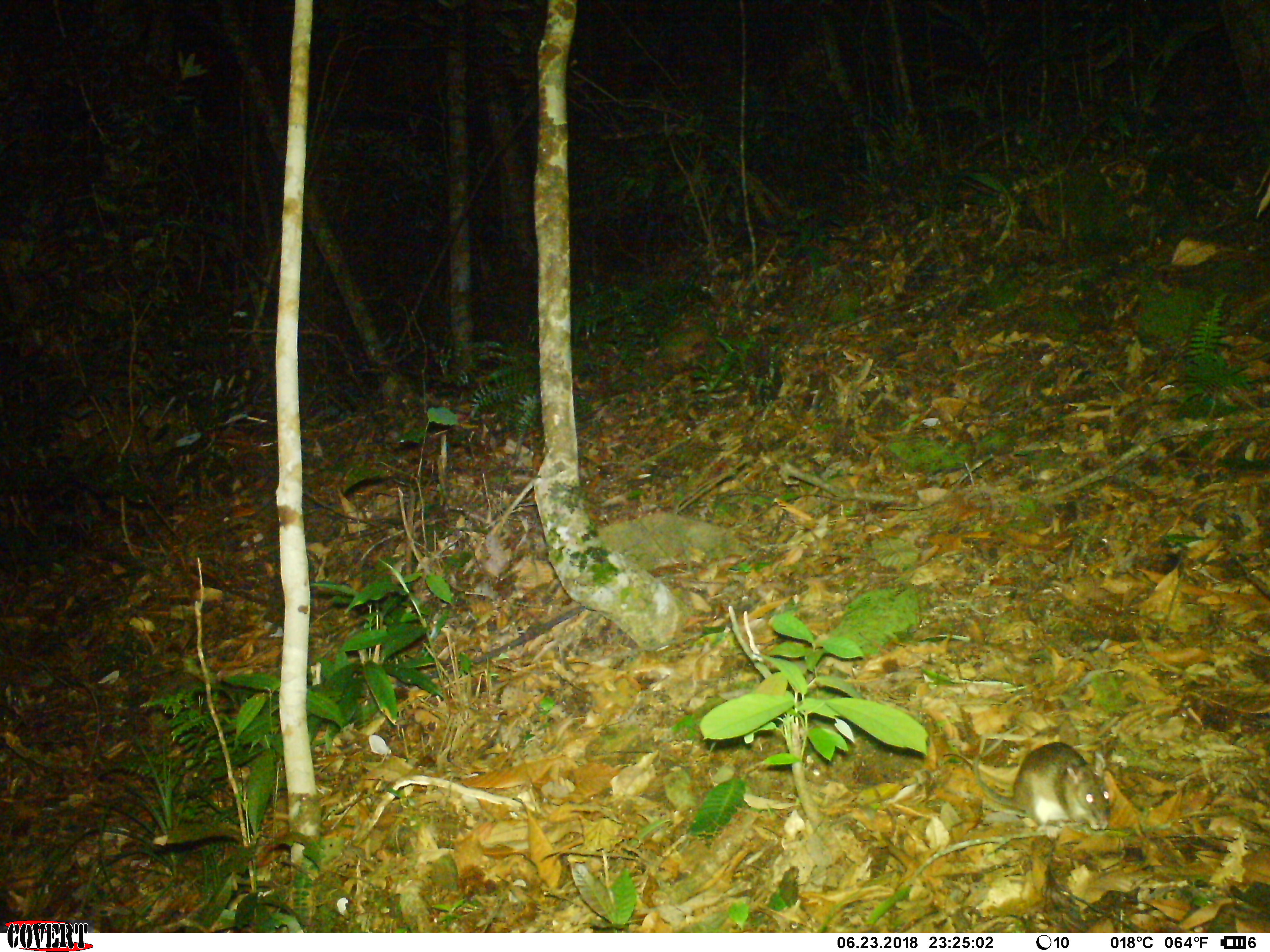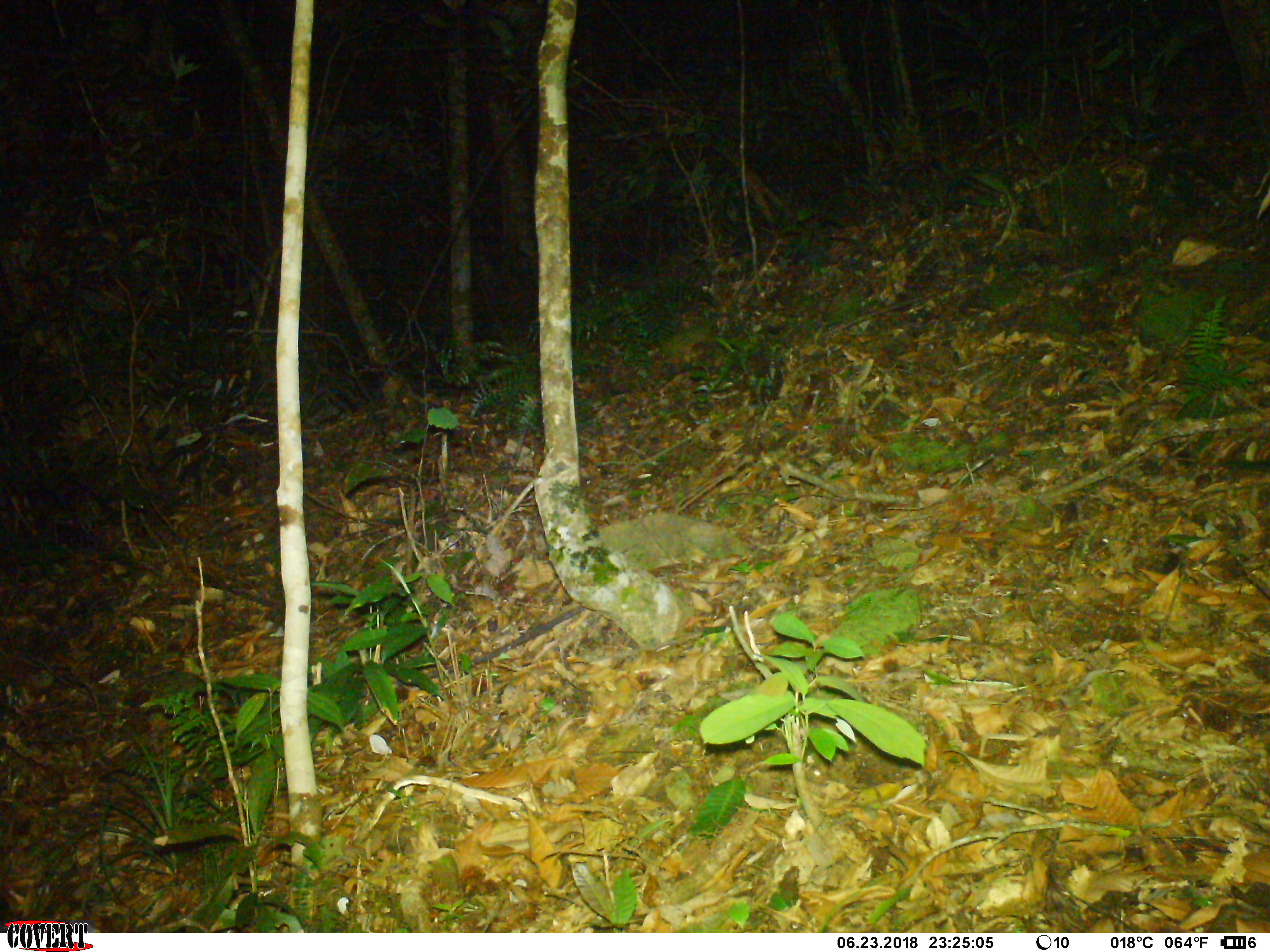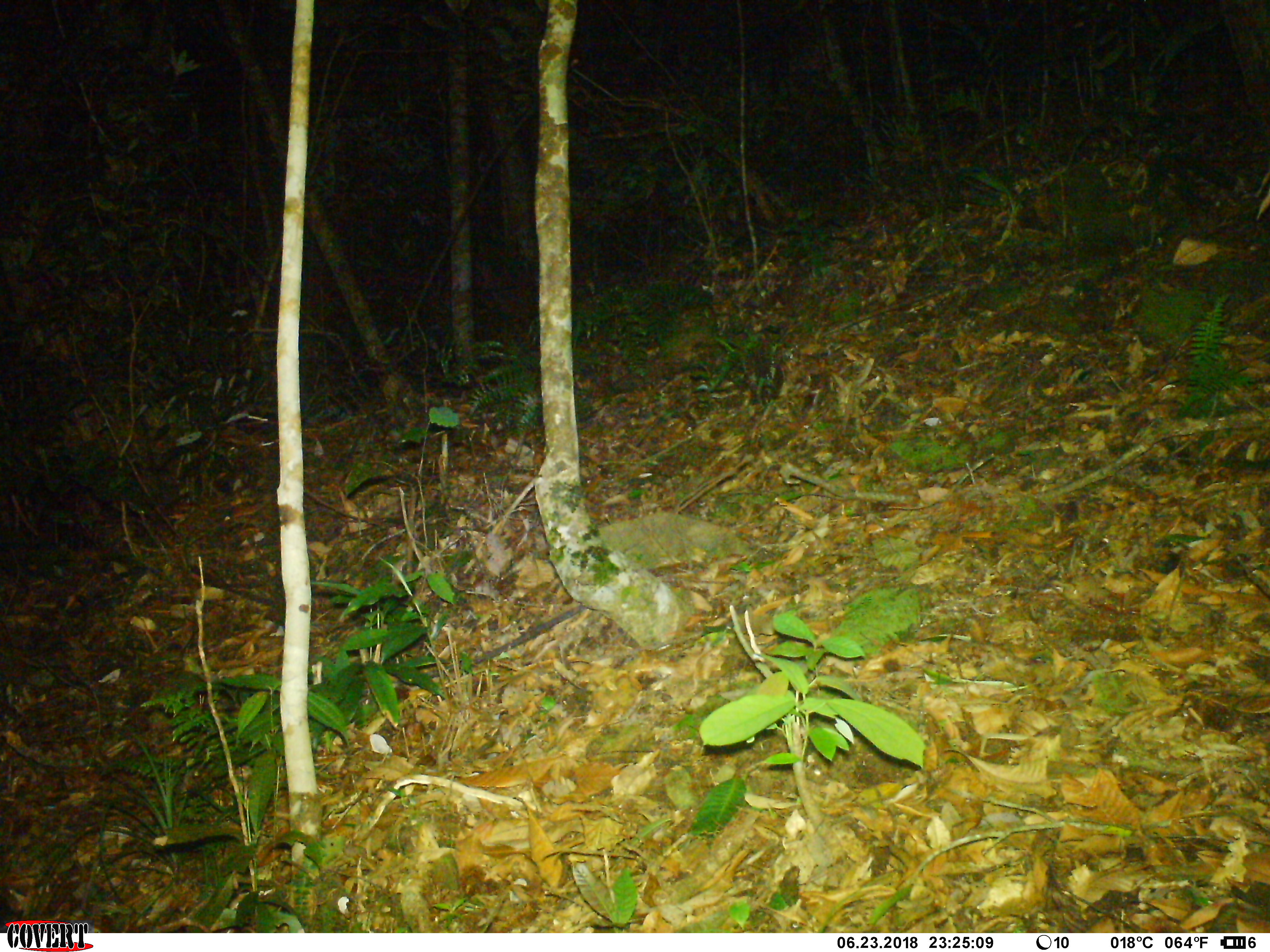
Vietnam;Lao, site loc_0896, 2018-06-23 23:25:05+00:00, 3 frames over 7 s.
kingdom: Animalia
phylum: Chordata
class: Mammalia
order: Rodentia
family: Muridae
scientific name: Muridae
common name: old-world mice and rats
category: unidentified murid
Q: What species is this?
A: Unidentified murid (old-world mice and rats) (Muridae).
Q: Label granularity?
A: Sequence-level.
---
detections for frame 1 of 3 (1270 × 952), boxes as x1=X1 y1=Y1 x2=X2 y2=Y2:
unidentified murid: x1=971 y1=707 x2=1112 y2=843